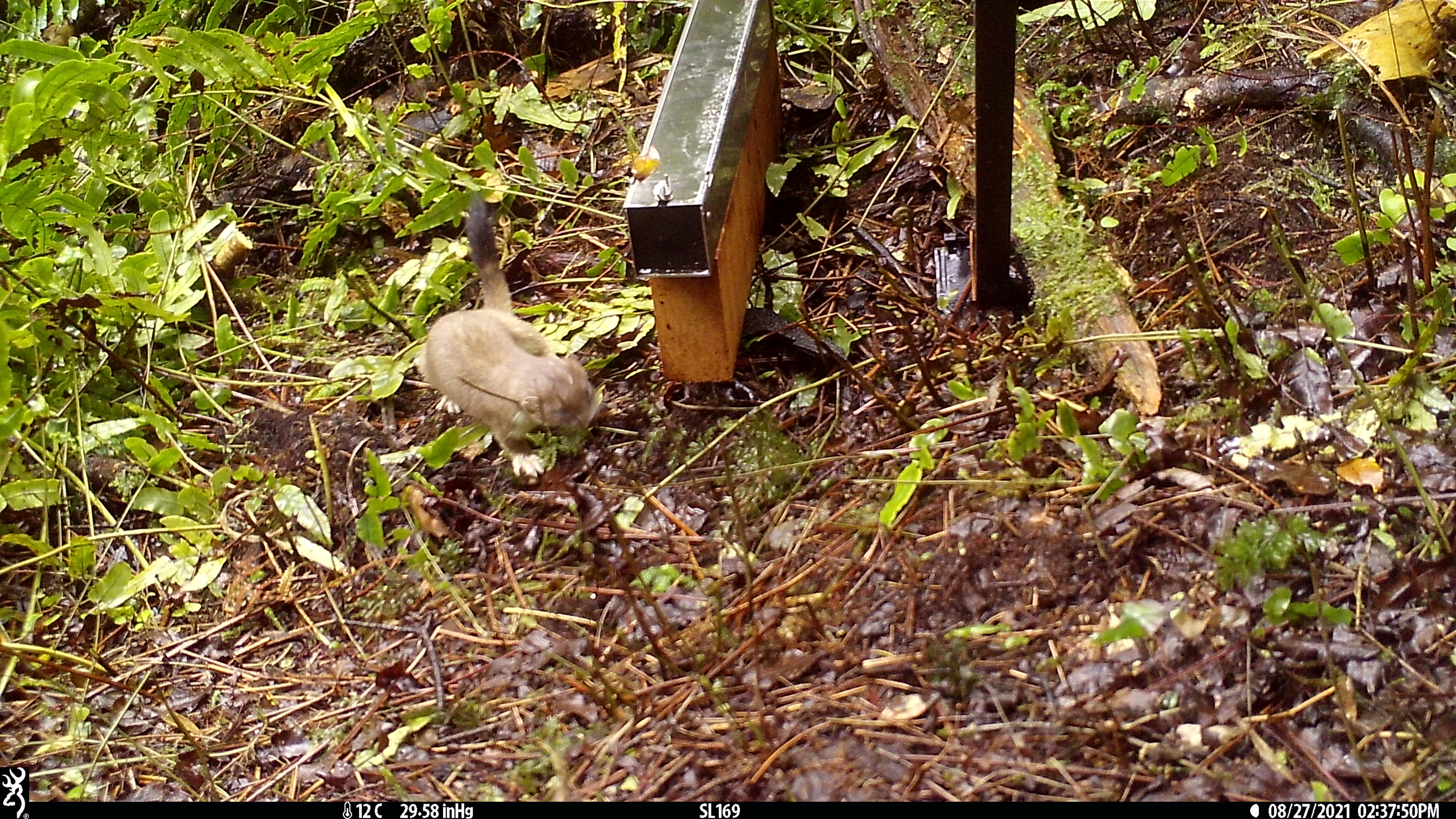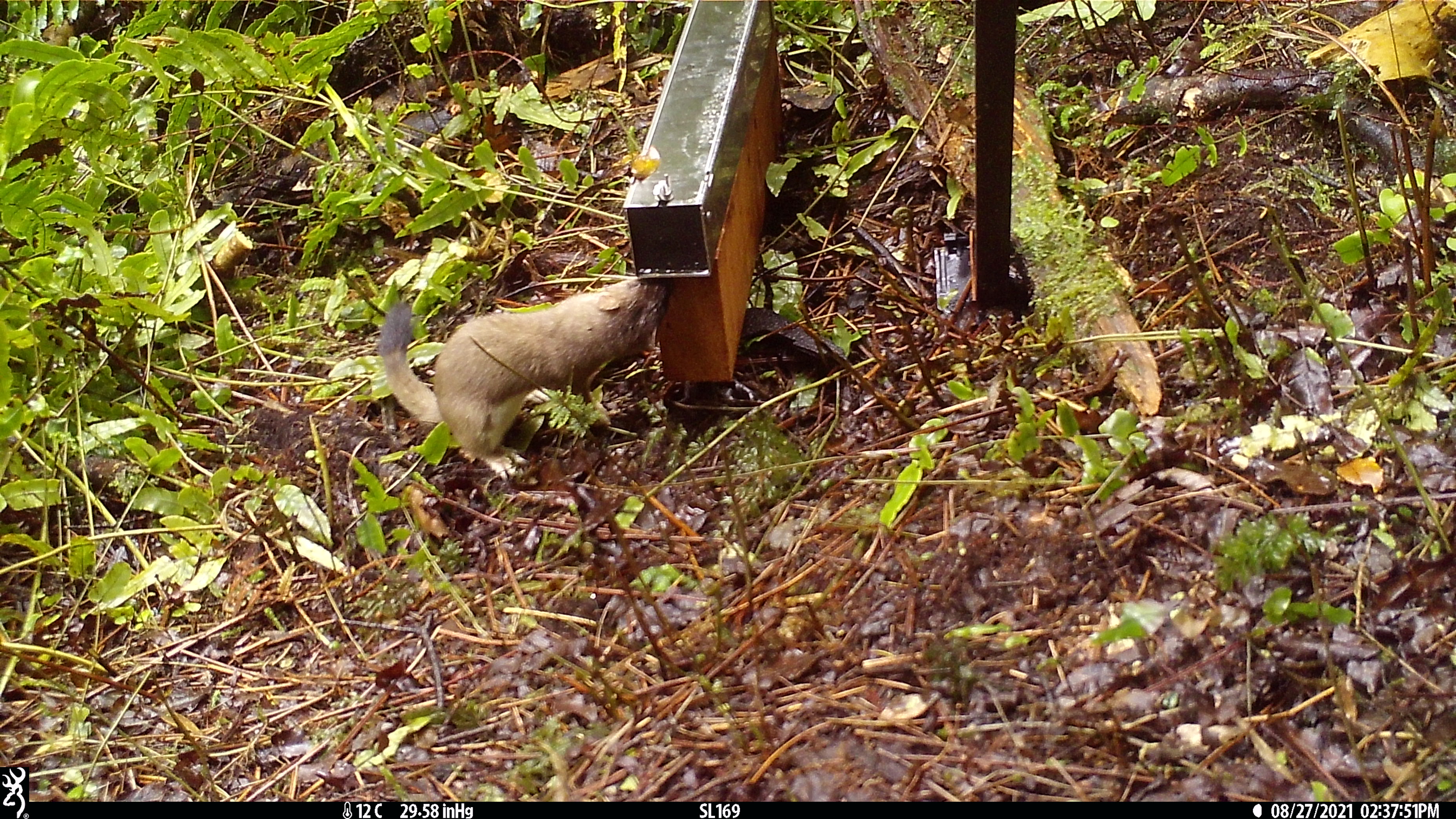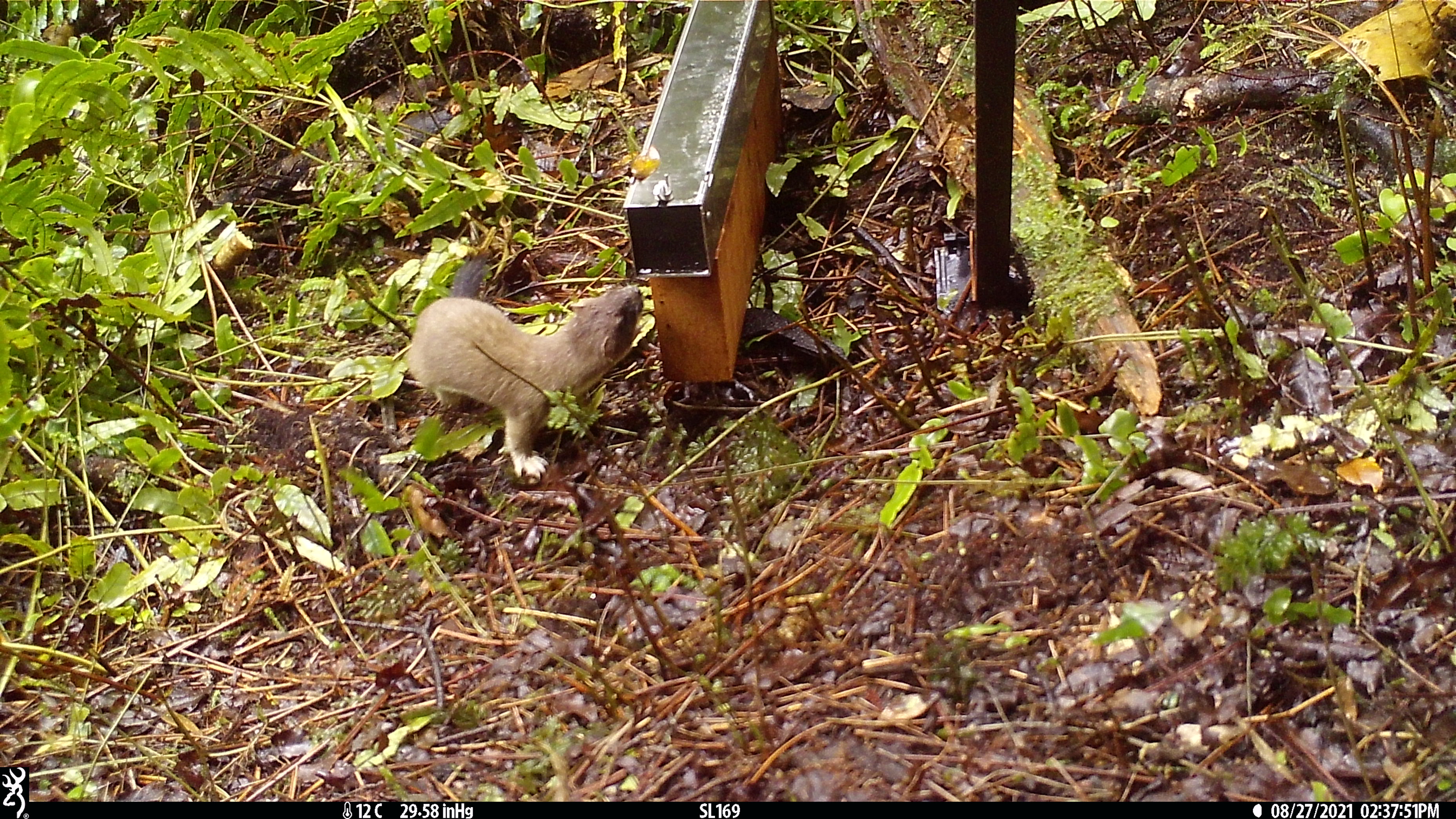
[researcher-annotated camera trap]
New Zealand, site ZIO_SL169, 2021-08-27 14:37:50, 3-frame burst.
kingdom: Animalia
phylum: Chordata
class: Mammalia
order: Carnivora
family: Mustelidae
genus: Mustela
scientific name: Mustela erminea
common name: stoat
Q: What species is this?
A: Stoat (Mustela erminea).